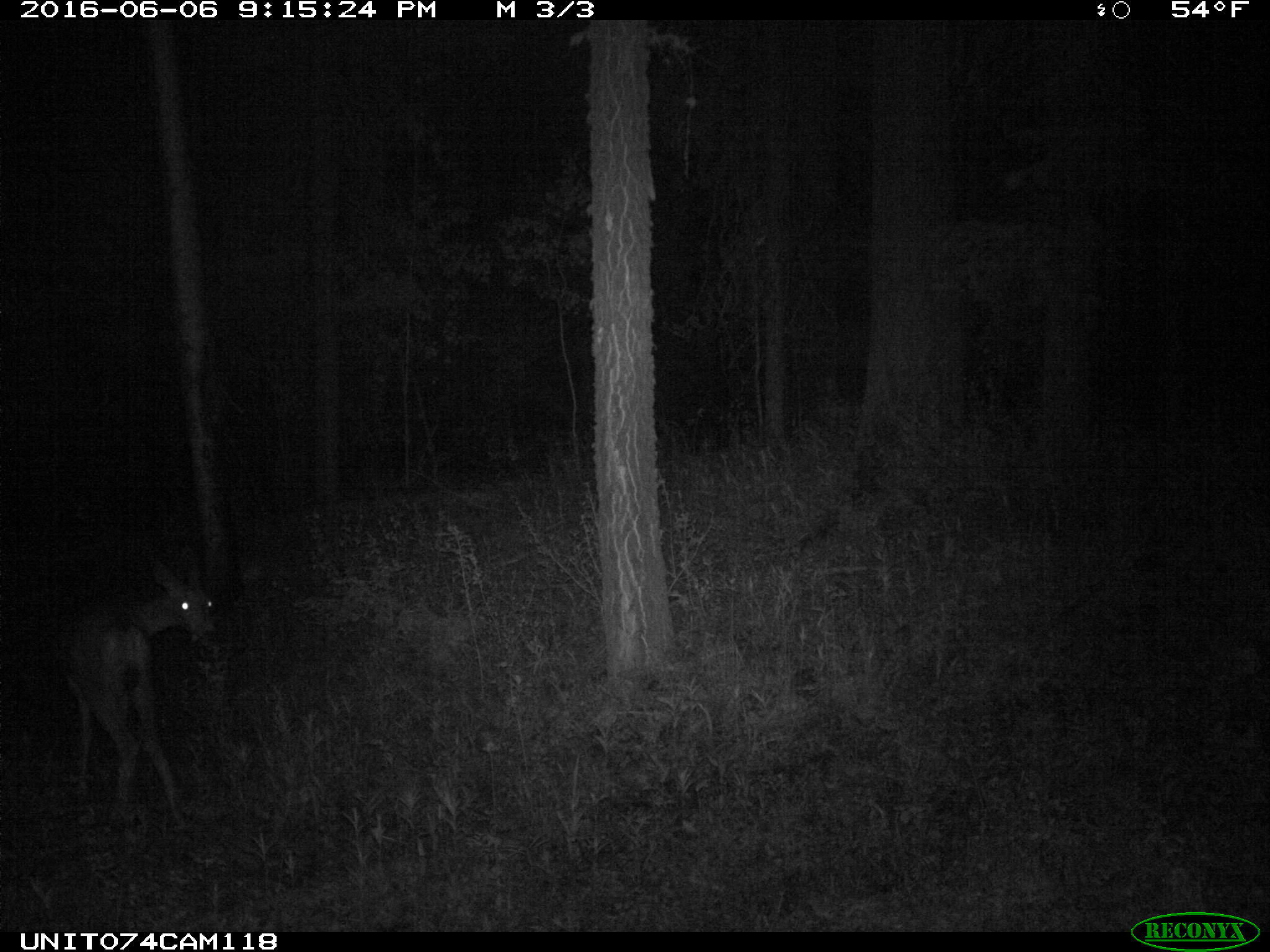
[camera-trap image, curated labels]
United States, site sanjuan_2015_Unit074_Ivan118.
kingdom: Animalia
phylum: Chordata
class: Mammalia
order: Artiodactyla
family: Cervidae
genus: Odocoileus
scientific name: Odocoileus hemionus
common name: mule deer